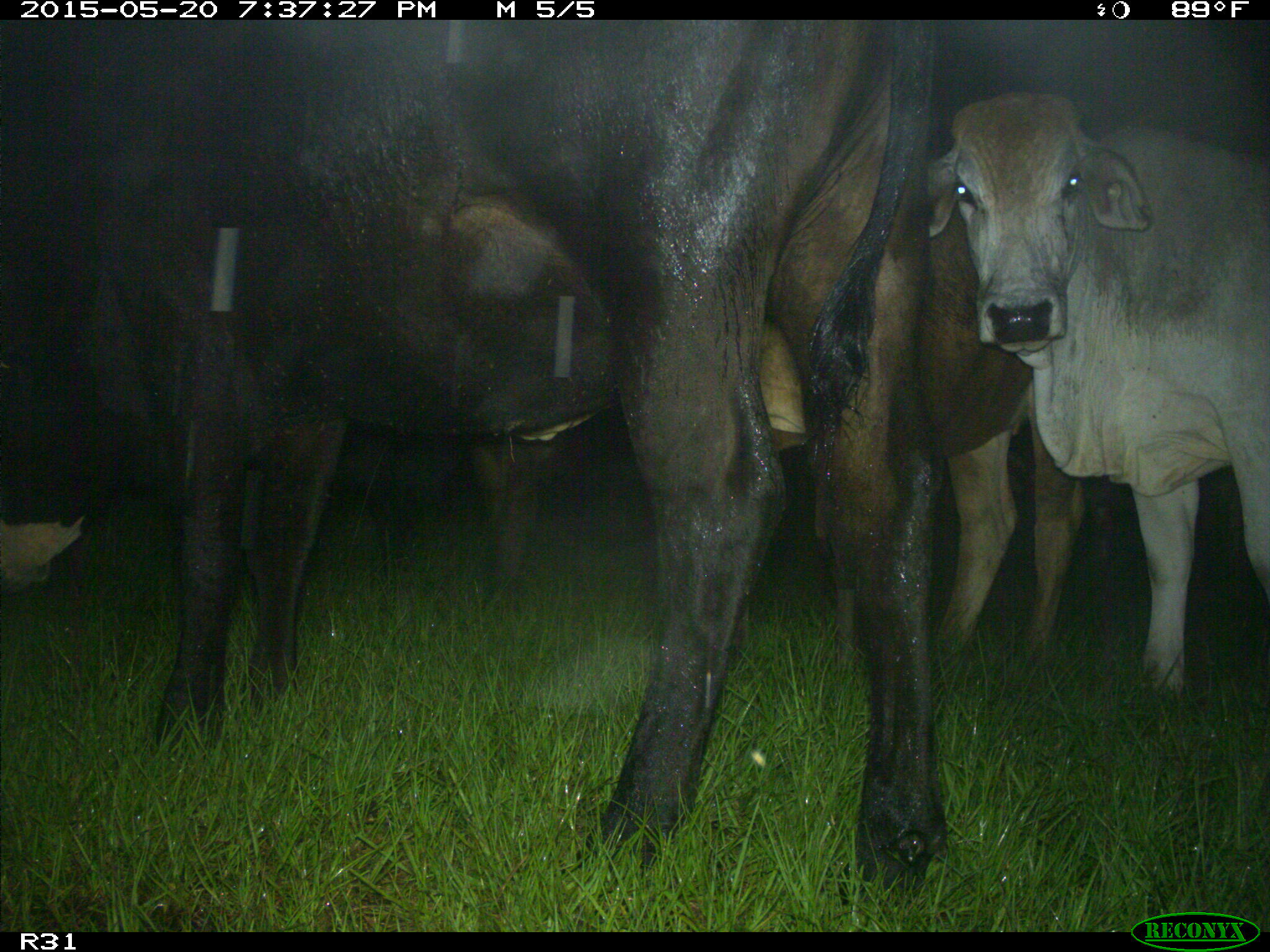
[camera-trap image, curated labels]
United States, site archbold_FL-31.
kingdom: Animalia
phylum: Chordata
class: Mammalia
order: Artiodactyla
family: Bovidae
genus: Bos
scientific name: Bos taurus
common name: domestic cow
Bos taurus (domestic cow).